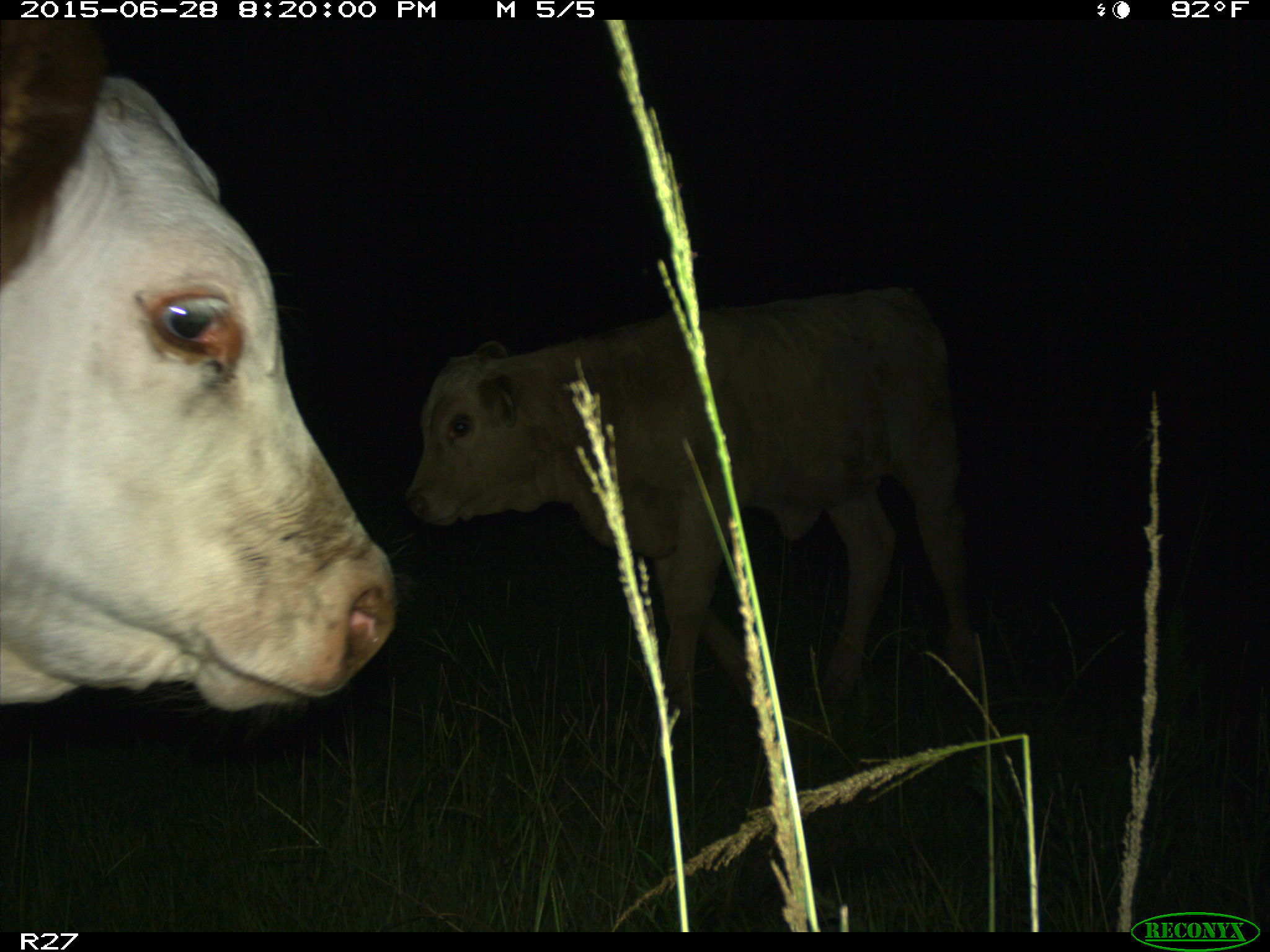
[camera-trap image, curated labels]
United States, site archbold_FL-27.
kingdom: Animalia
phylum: Chordata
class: Mammalia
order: Artiodactyla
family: Bovidae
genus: Bos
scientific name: Bos taurus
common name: domestic cow